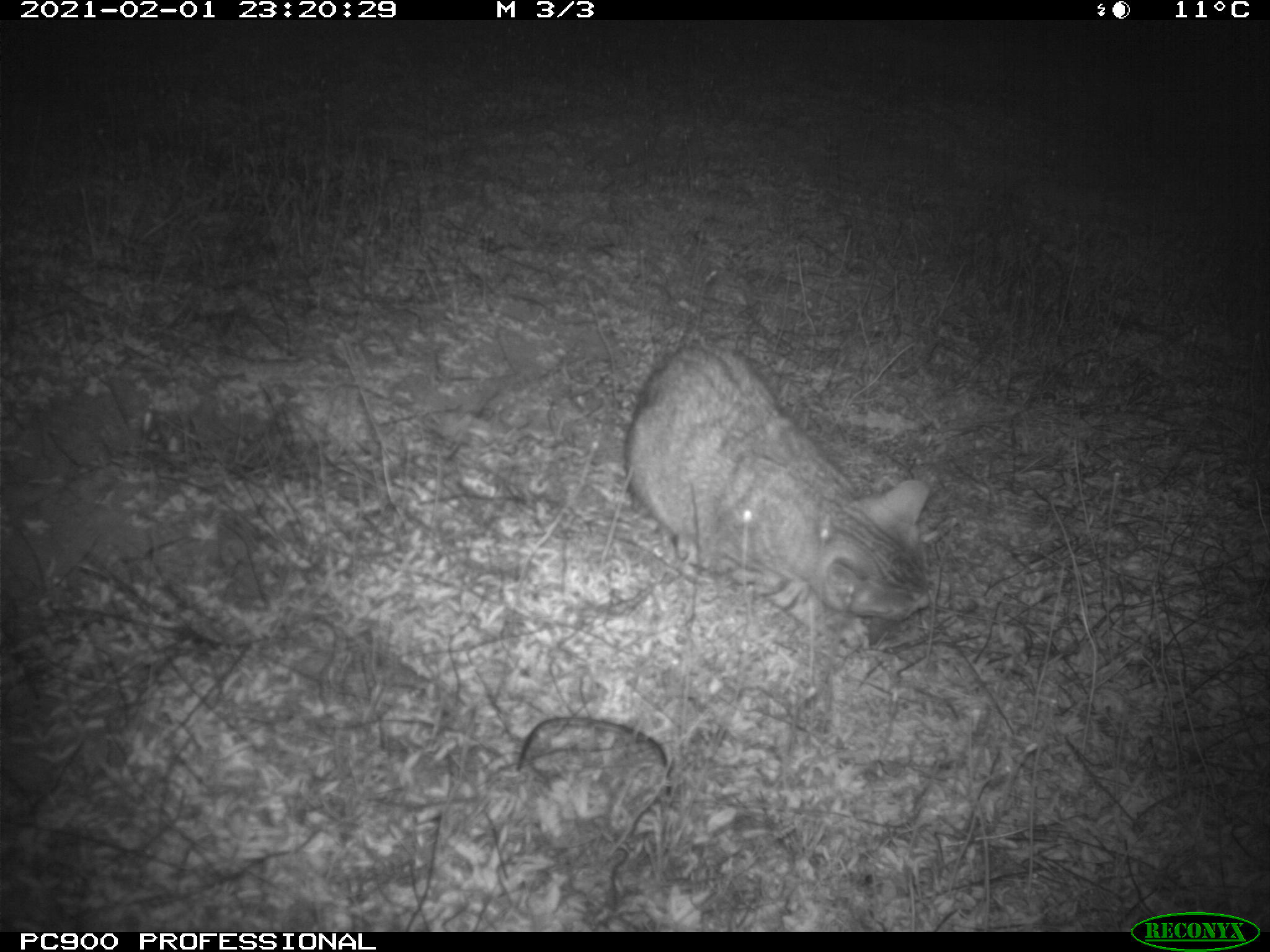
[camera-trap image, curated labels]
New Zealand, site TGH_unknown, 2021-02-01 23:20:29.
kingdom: Animalia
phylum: Chordata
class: Mammalia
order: Carnivora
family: Felidae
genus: Felis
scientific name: Felis catus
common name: domestic cat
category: cat